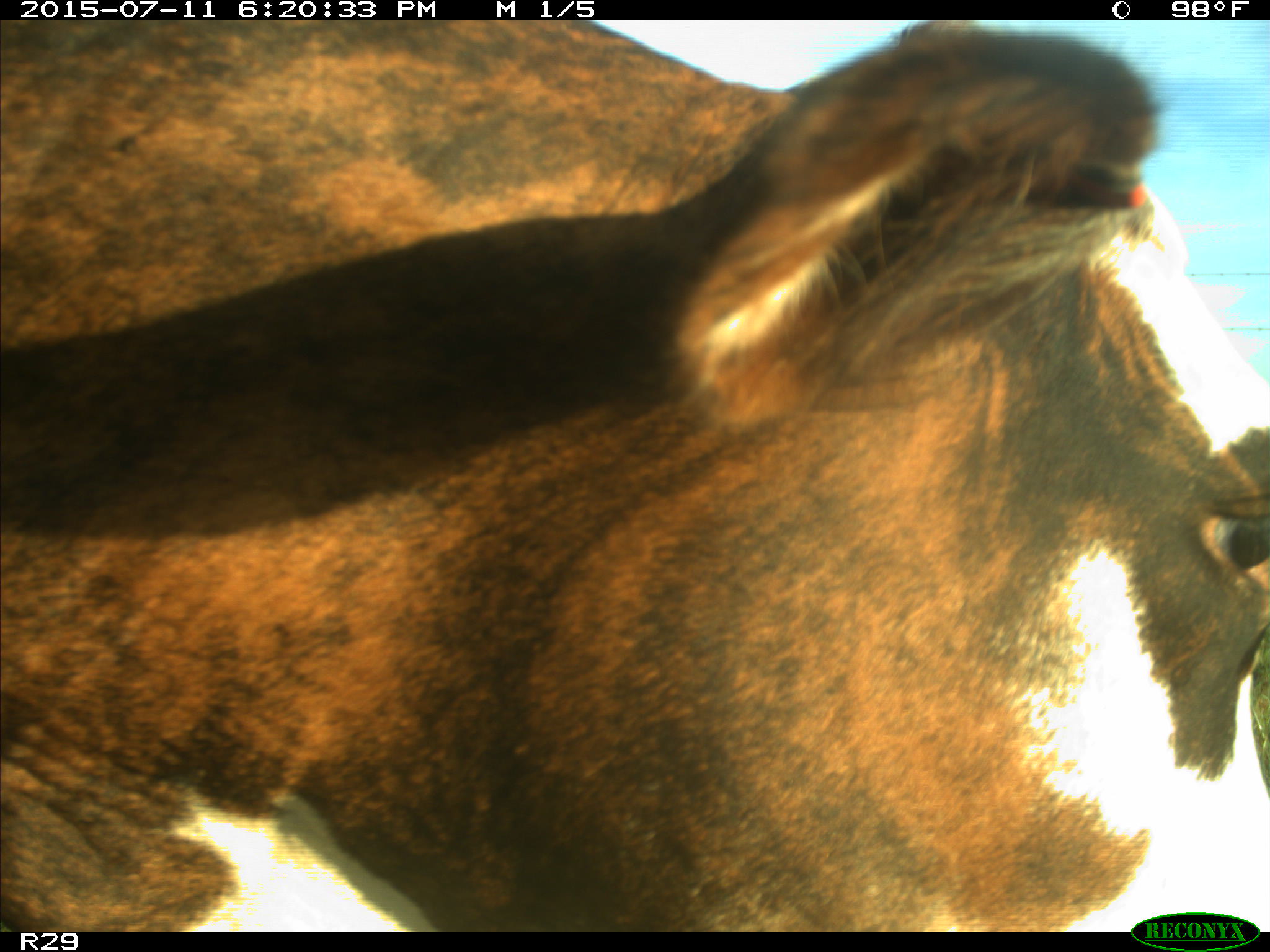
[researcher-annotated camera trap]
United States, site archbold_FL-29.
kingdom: Animalia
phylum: Chordata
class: Mammalia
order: Artiodactyla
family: Bovidae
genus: Bos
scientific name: Bos taurus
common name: domestic cow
Bos taurus (domestic cow).